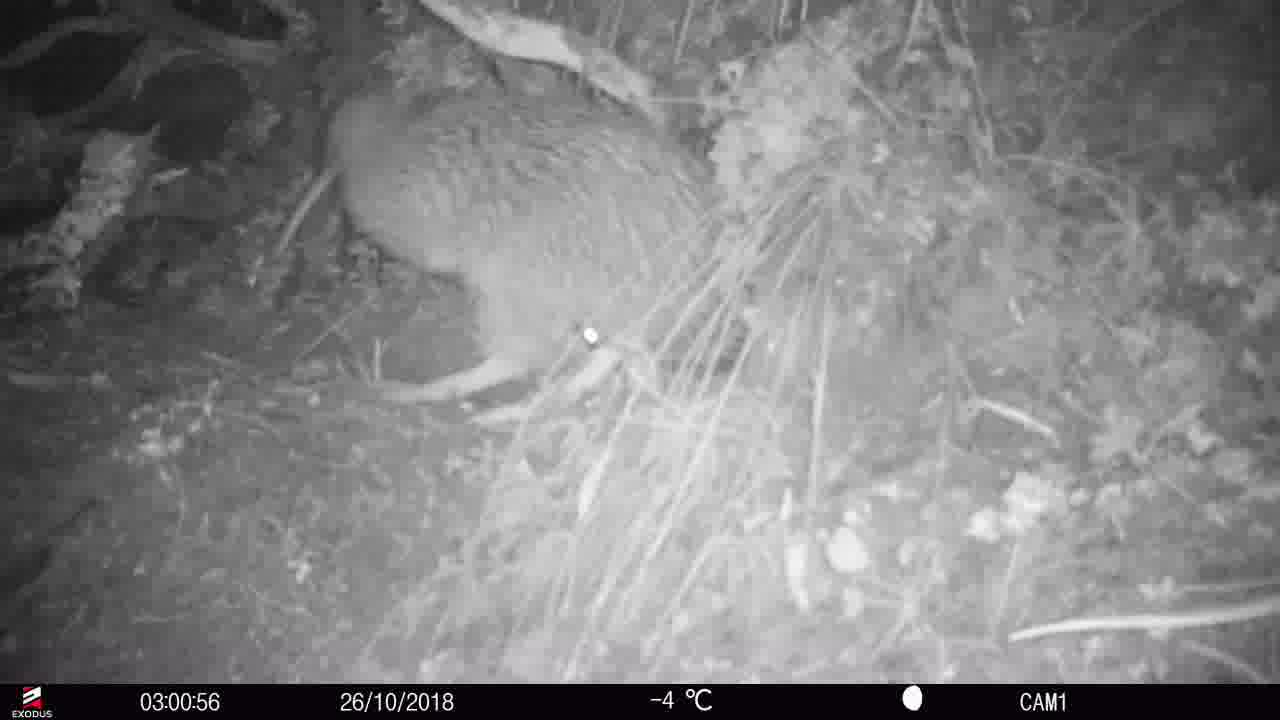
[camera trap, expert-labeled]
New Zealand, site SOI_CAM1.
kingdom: Animalia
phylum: Chordata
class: Aves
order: Apterygiformes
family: Apterygidae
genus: Apteryx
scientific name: Apteryx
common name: kiwi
Kiwi (Apteryx).